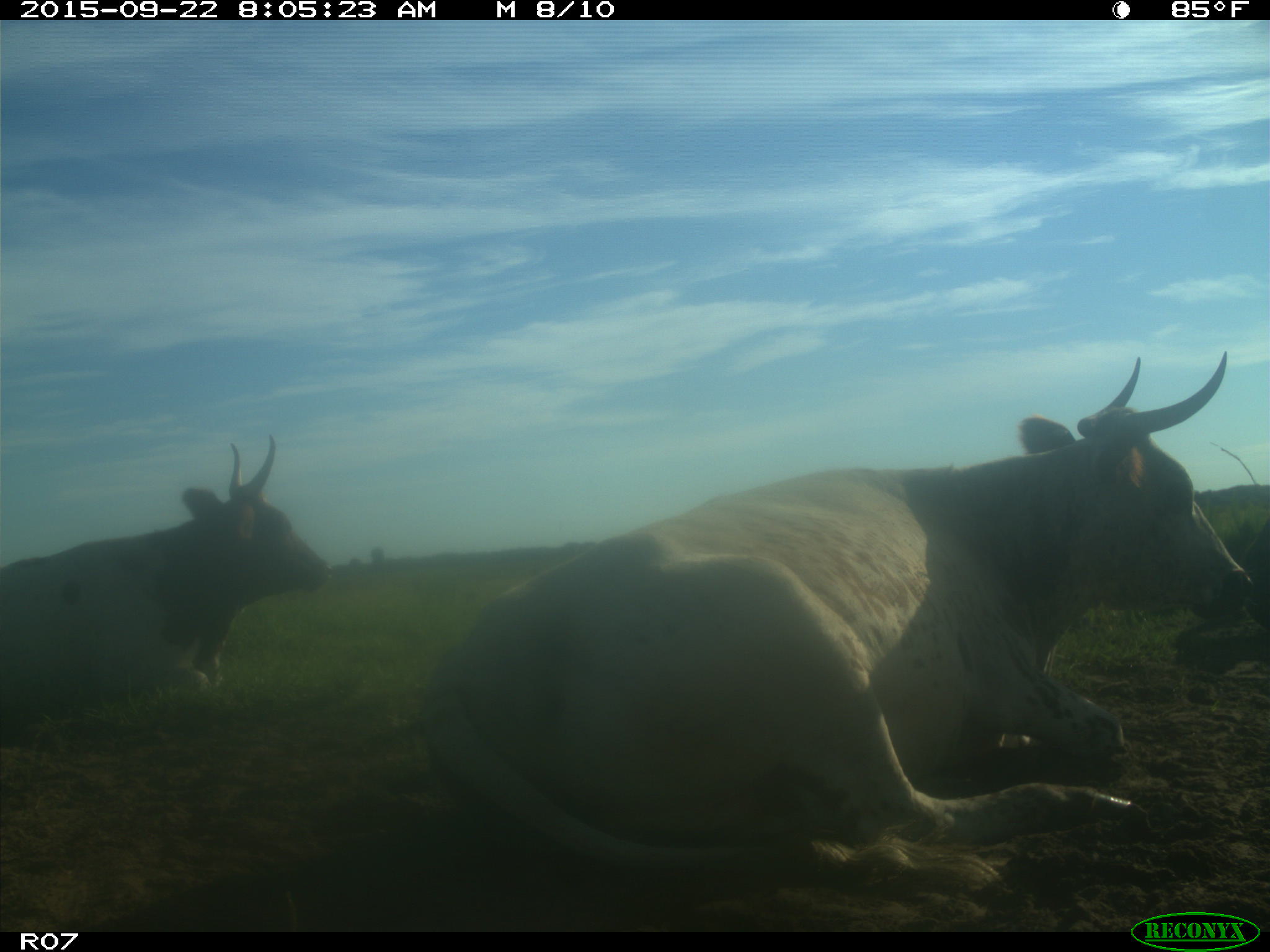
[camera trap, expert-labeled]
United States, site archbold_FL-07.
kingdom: Animalia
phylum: Chordata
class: Mammalia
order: Artiodactyla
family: Bovidae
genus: Bos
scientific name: Bos taurus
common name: domestic cow